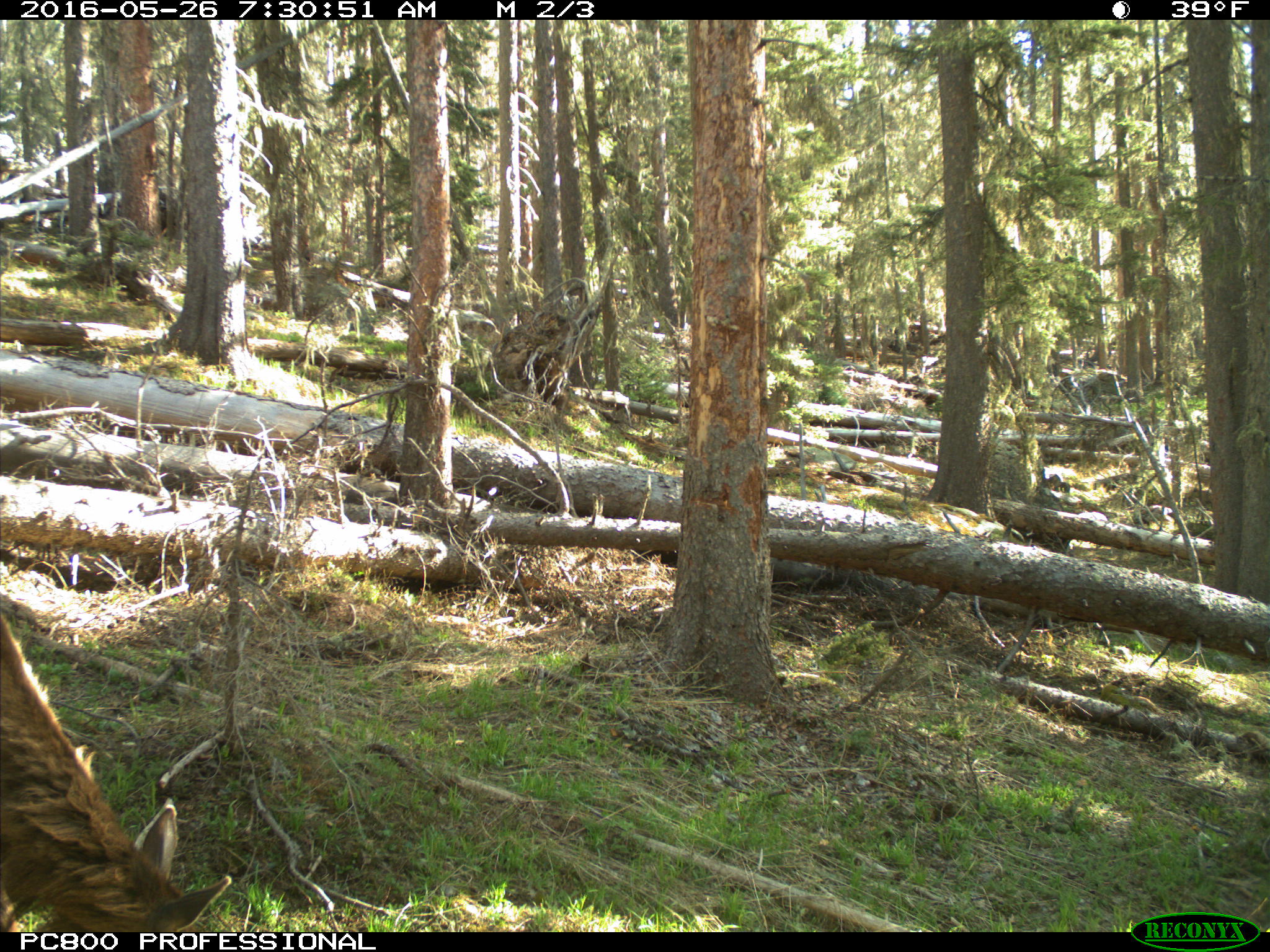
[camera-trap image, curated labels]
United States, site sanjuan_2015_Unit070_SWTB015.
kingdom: Animalia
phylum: Chordata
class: Mammalia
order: Artiodactyla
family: Cervidae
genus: Cervus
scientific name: Cervus elaphus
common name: red deer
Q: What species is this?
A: Cervus elaphus (red deer).